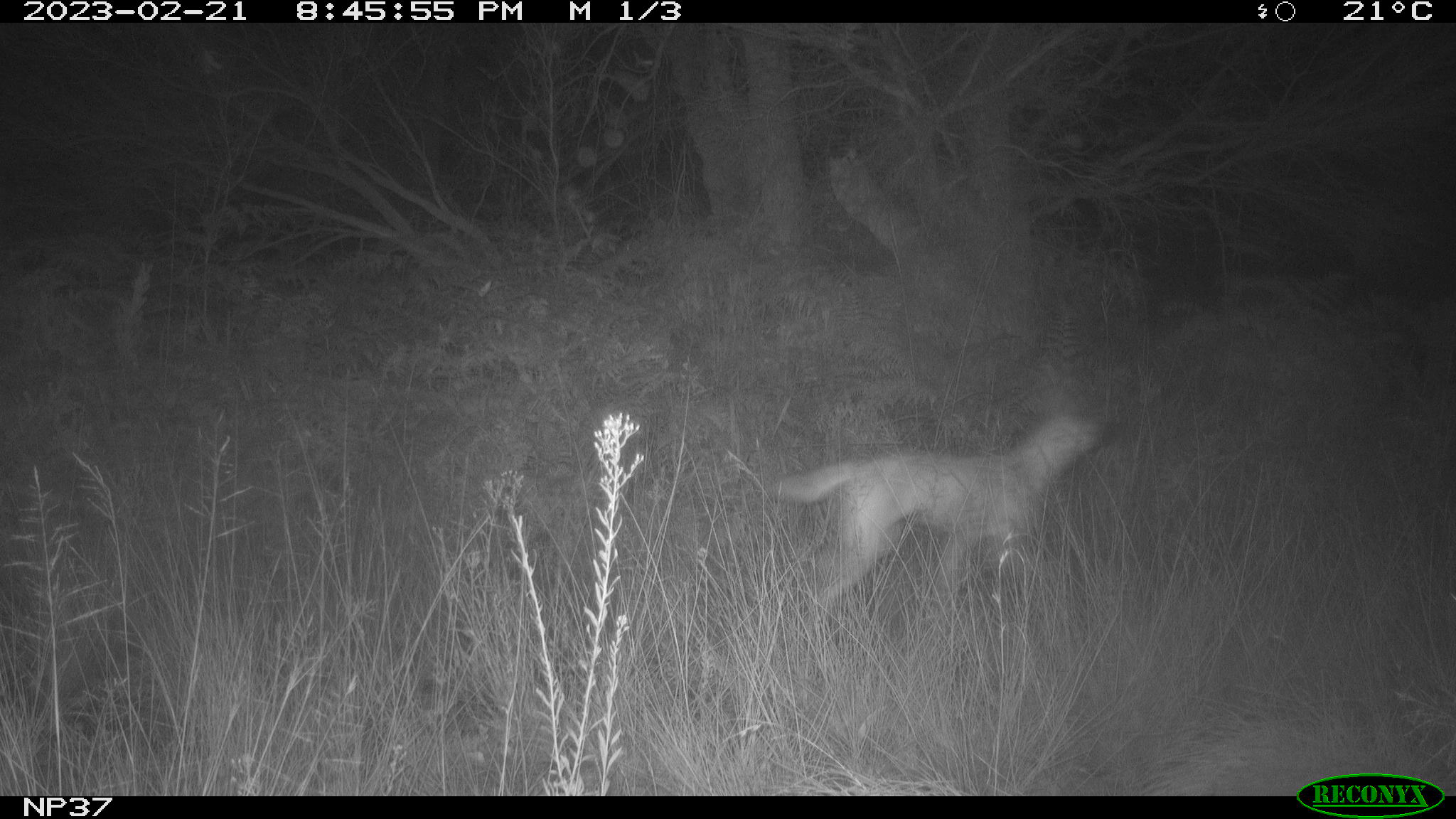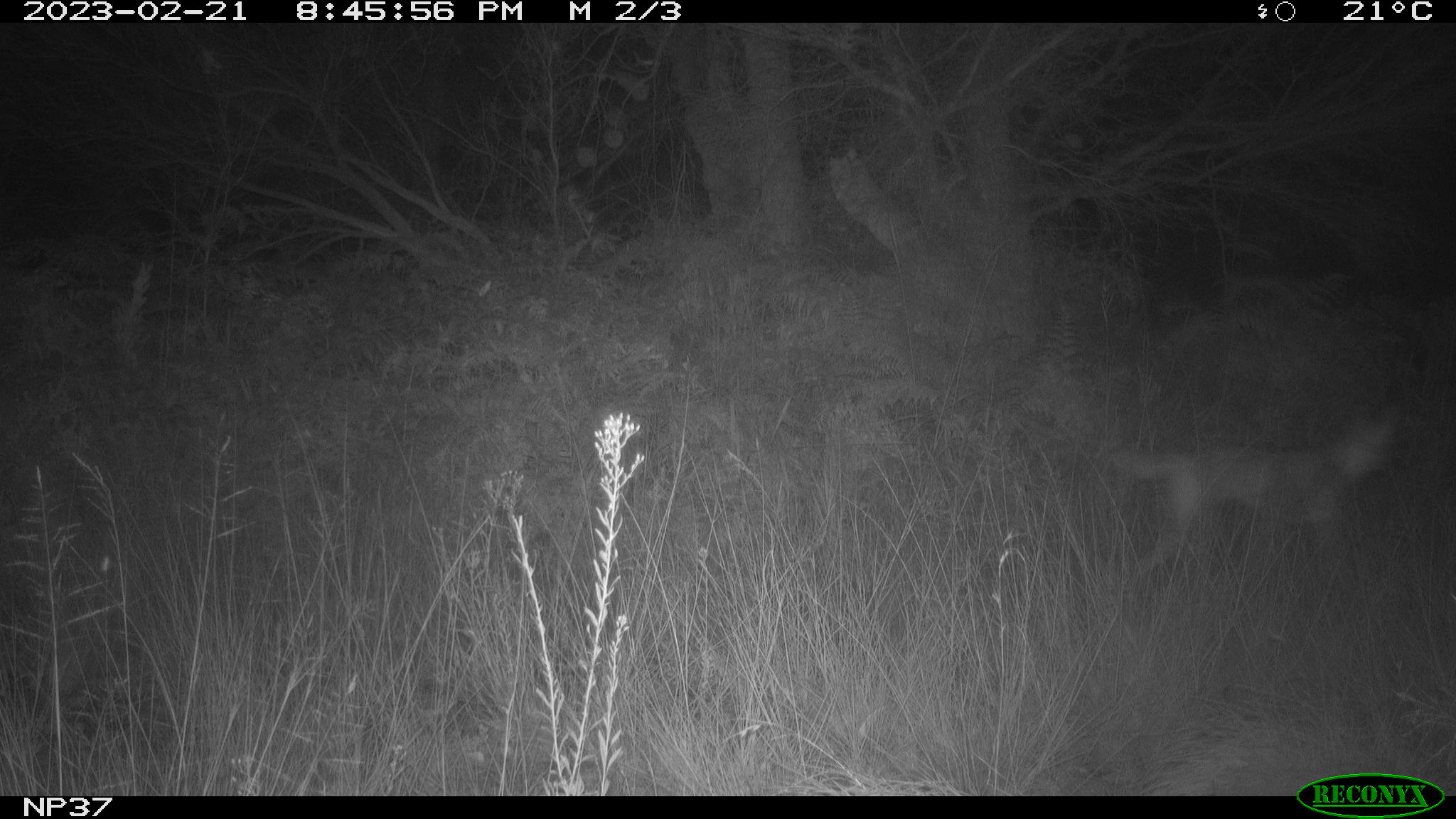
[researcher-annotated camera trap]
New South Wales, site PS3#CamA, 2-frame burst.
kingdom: Animalia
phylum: Chordata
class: Mammalia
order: Carnivora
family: Canidae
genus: Canis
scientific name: Canis familiaris dingo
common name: dingo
Dingo (Canis familiaris dingo).